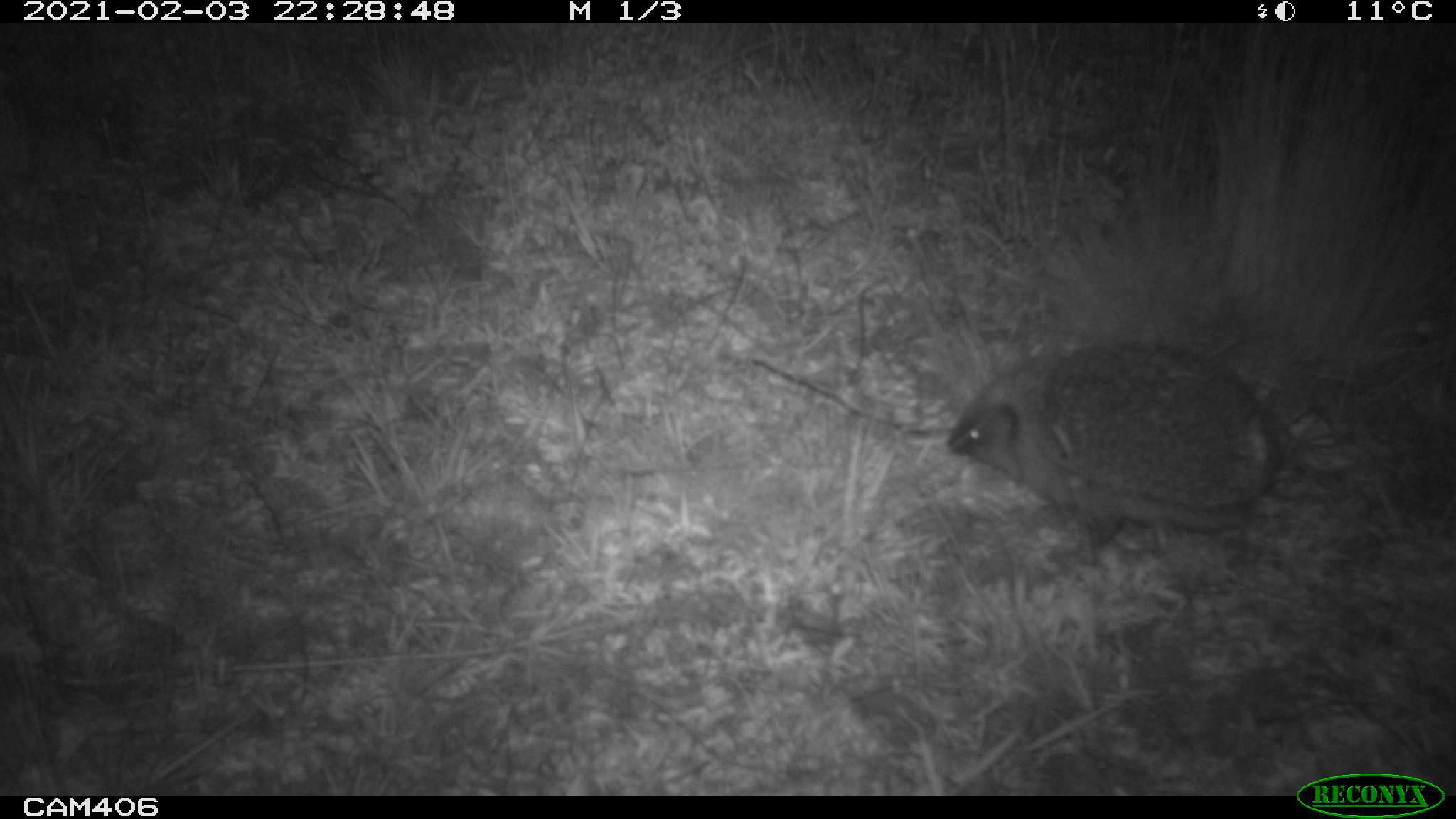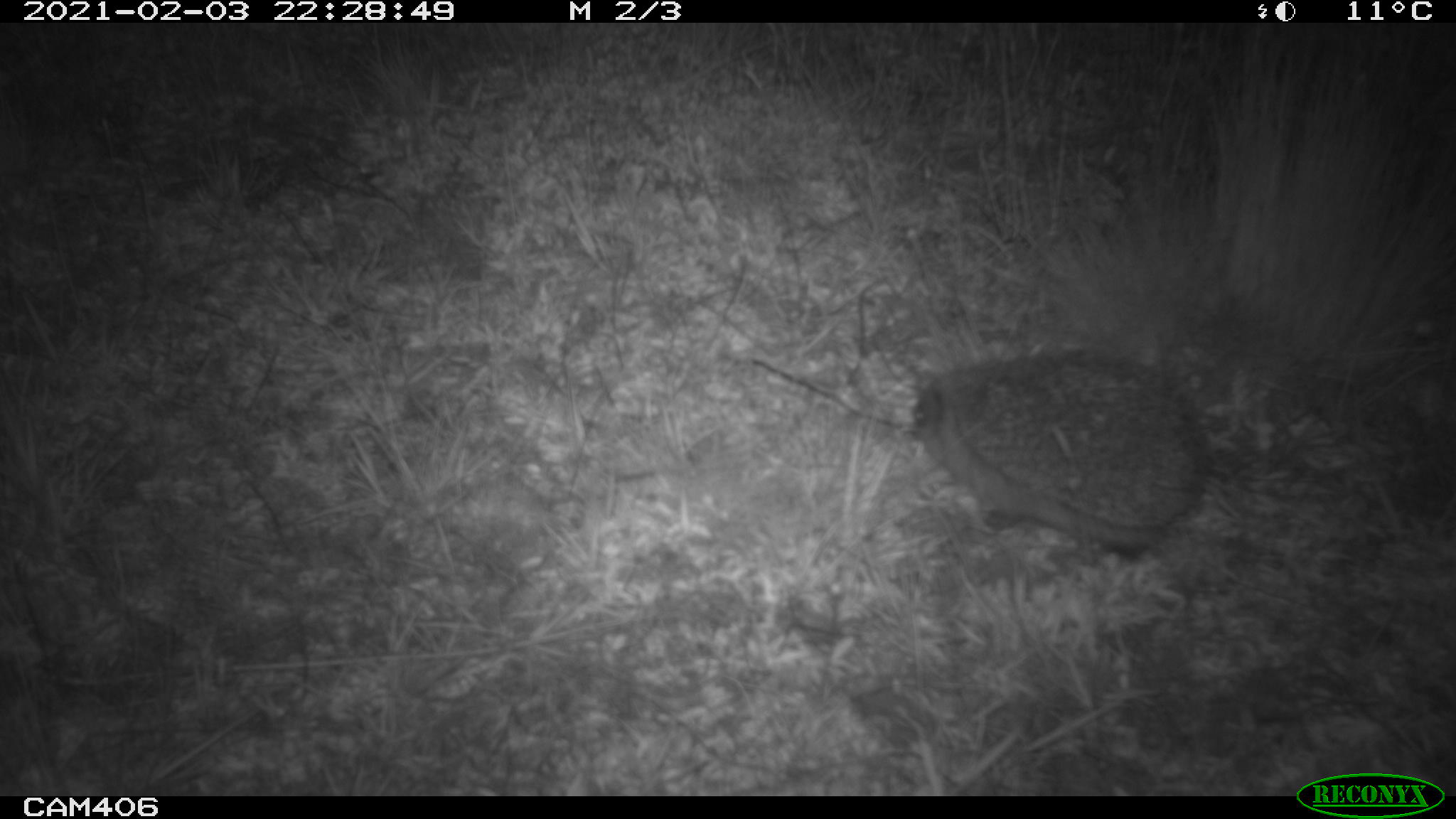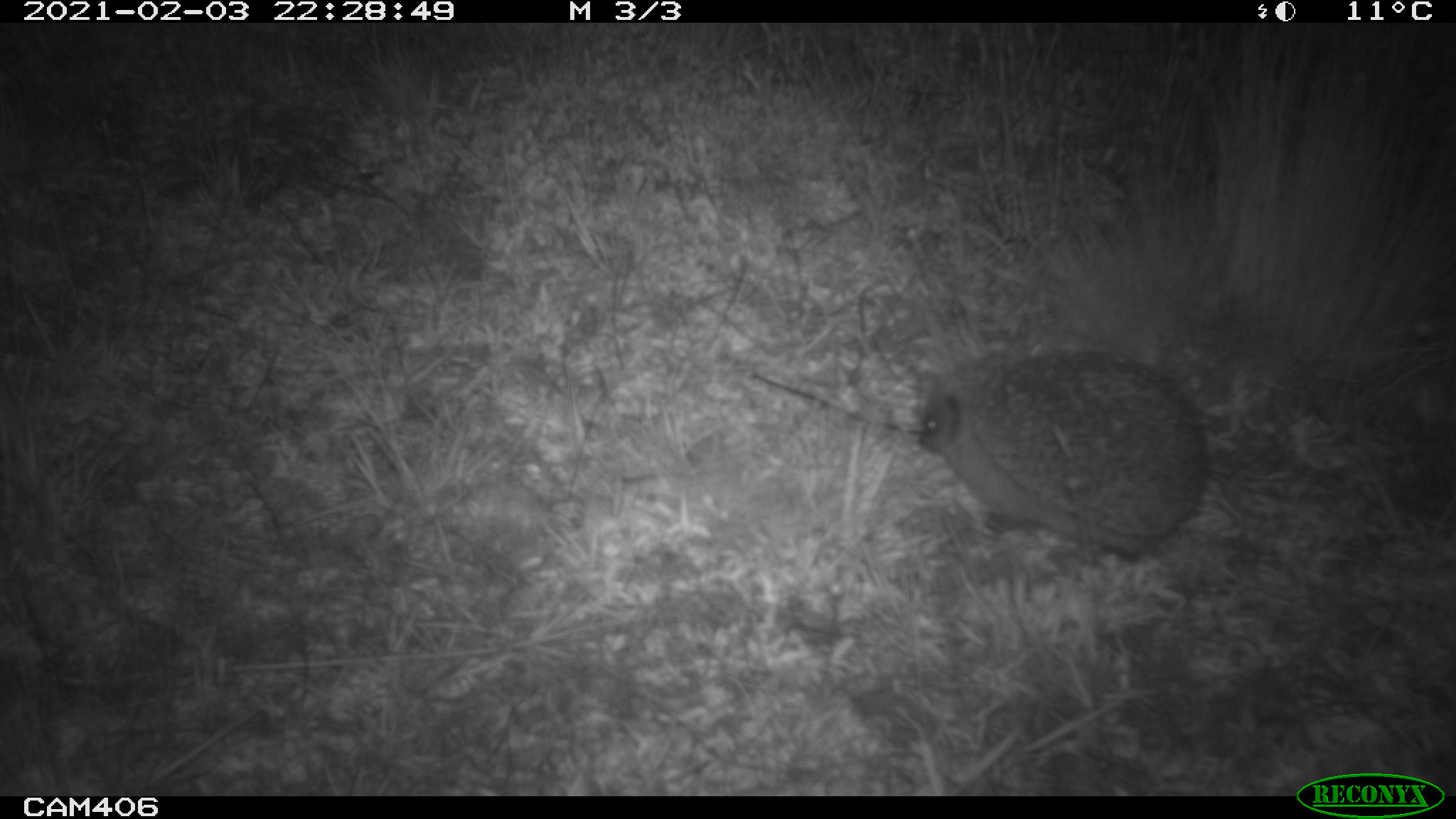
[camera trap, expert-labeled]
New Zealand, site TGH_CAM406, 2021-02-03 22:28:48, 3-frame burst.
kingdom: Animalia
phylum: Chordata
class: Mammalia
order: Eulipotyphla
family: Erinaceidae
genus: Erinaceus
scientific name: Erinaceus europaeus europaeus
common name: european hedgehog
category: hedgehog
Hedgehog (european hedgehog) (Erinaceus europaeus europaeus).